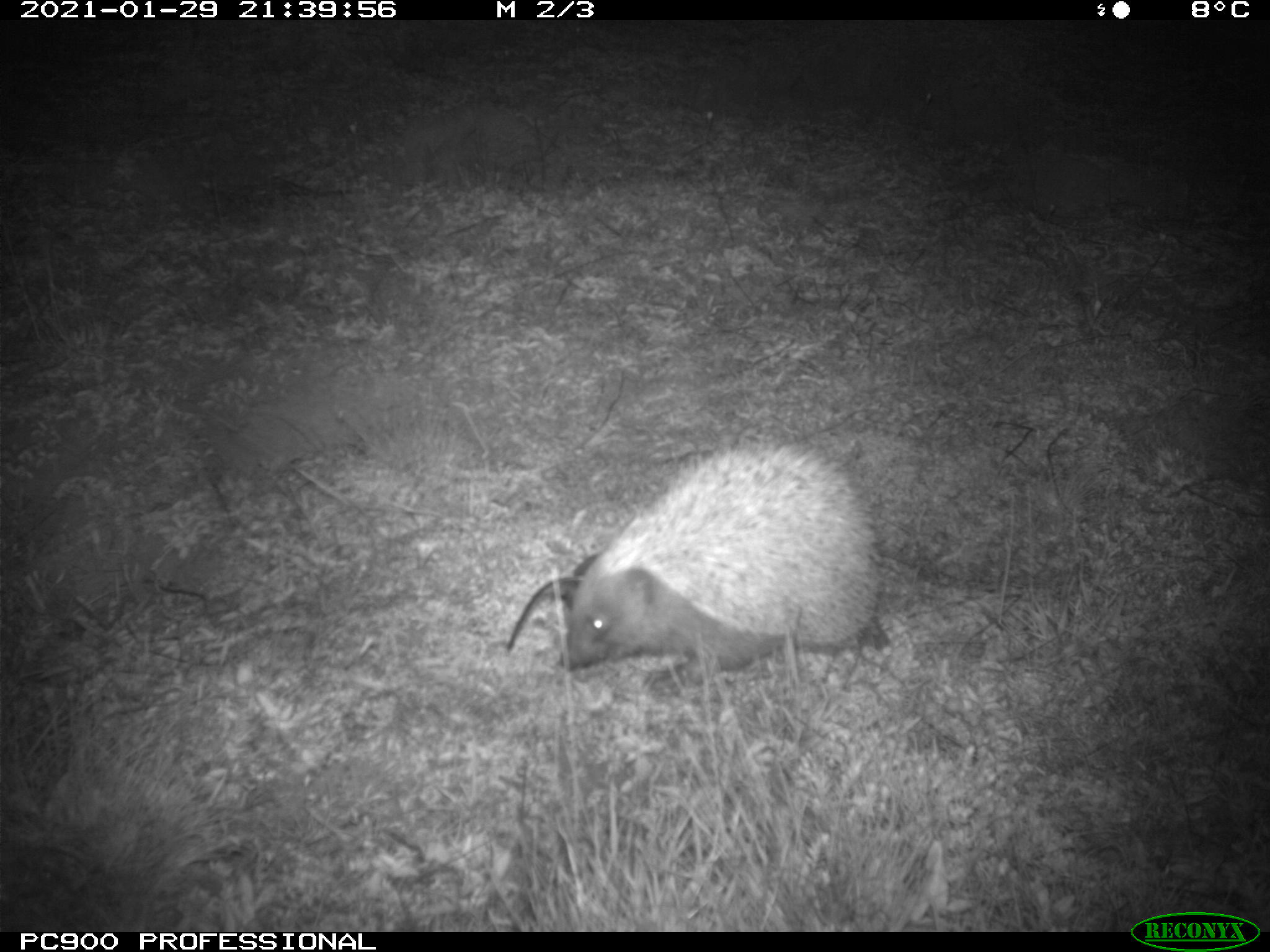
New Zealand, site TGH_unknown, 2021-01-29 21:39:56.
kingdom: Animalia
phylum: Chordata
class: Mammalia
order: Eulipotyphla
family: Erinaceidae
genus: Erinaceus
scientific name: Erinaceus europaeus europaeus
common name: european hedgehog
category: hedgehog